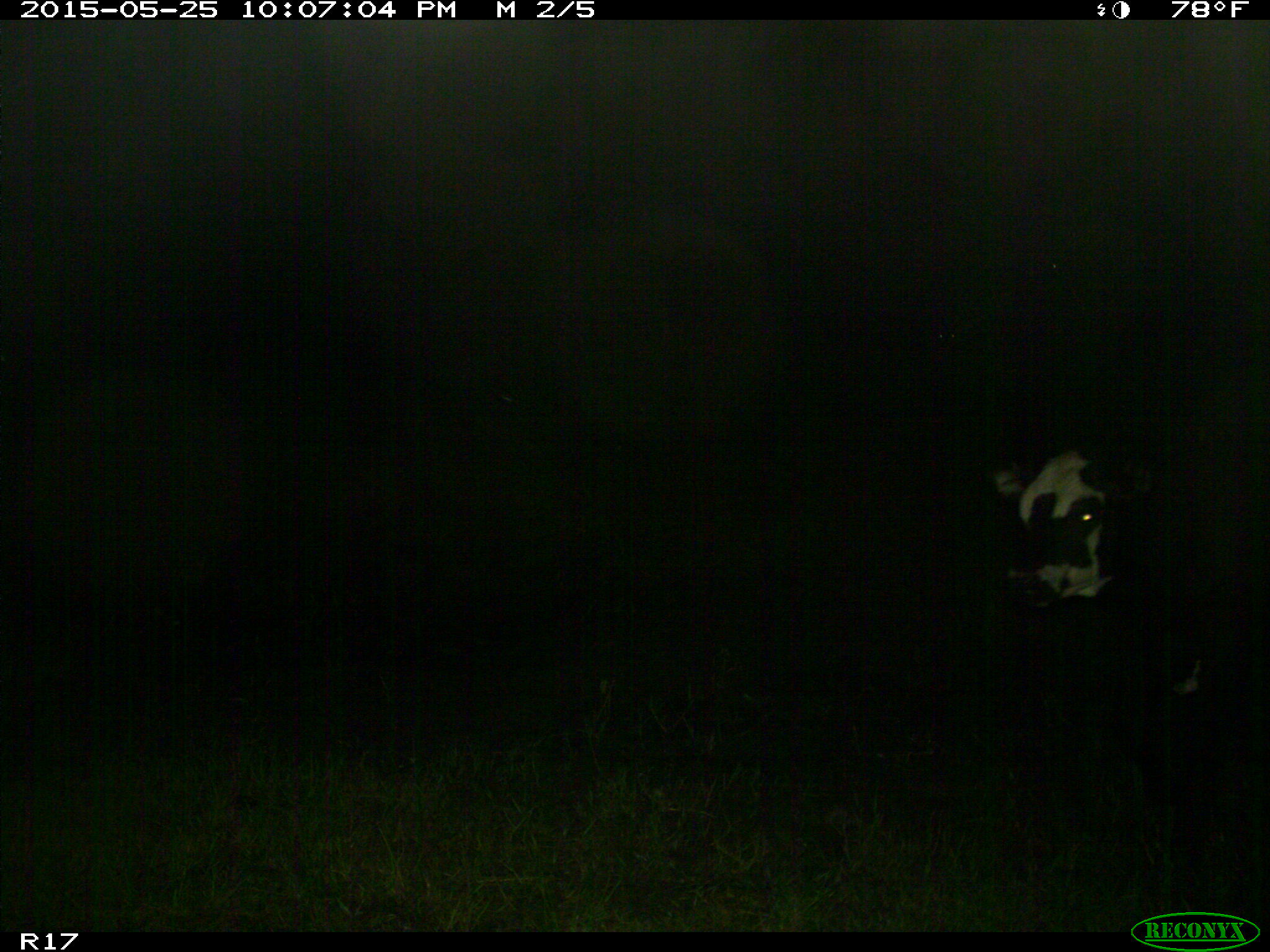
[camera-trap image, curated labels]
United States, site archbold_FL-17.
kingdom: Animalia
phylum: Chordata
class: Mammalia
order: Artiodactyla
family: Bovidae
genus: Bos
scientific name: Bos taurus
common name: domestic cow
Bos taurus (domestic cow).